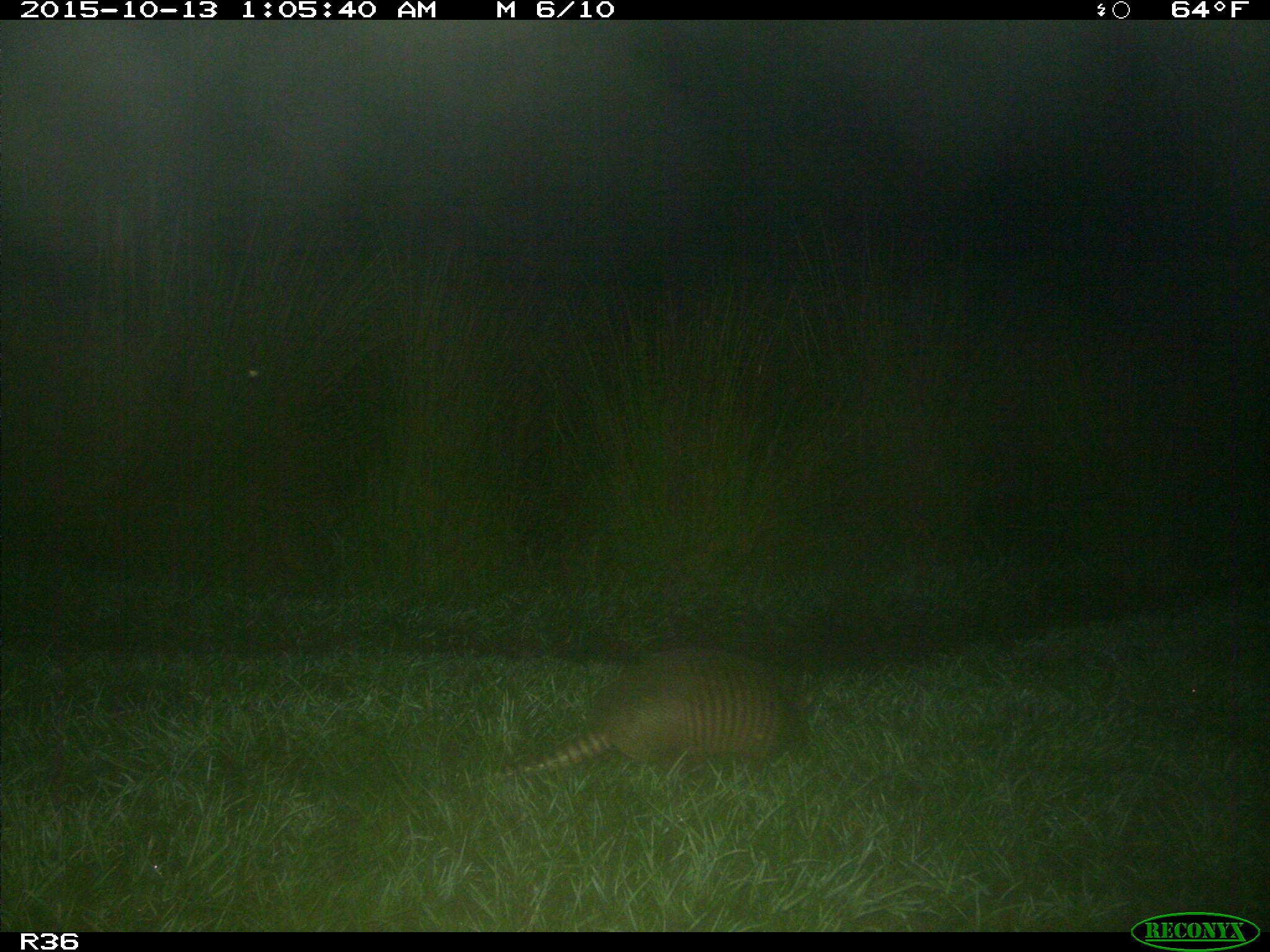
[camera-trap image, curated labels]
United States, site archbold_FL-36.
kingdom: Animalia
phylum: Chordata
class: Mammalia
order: Cingulata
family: Dasypodidae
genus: Dasypus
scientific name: Dasypus novemcinctus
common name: nine-banded armadillo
Dasypus novemcinctus (nine-banded armadillo).